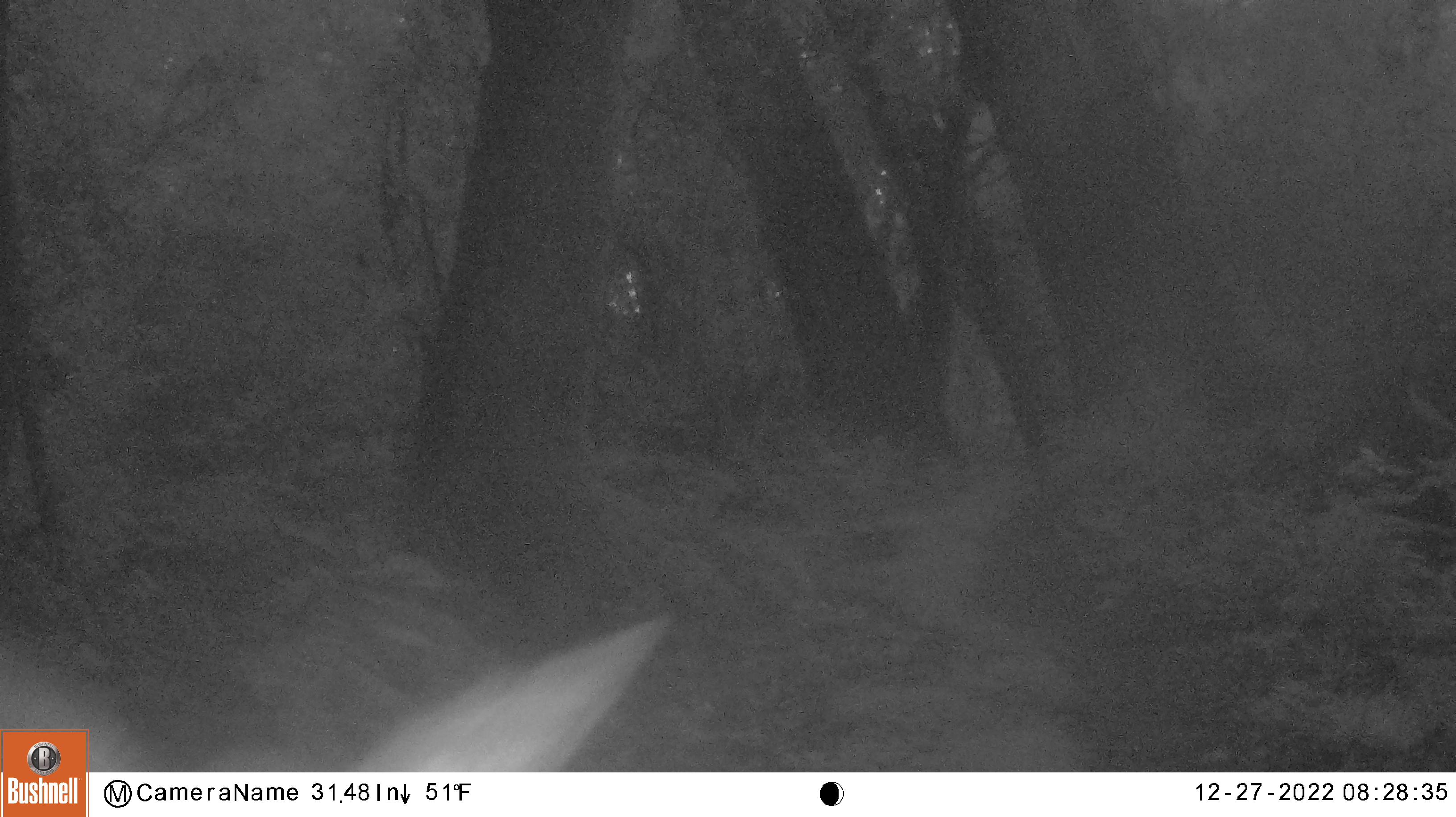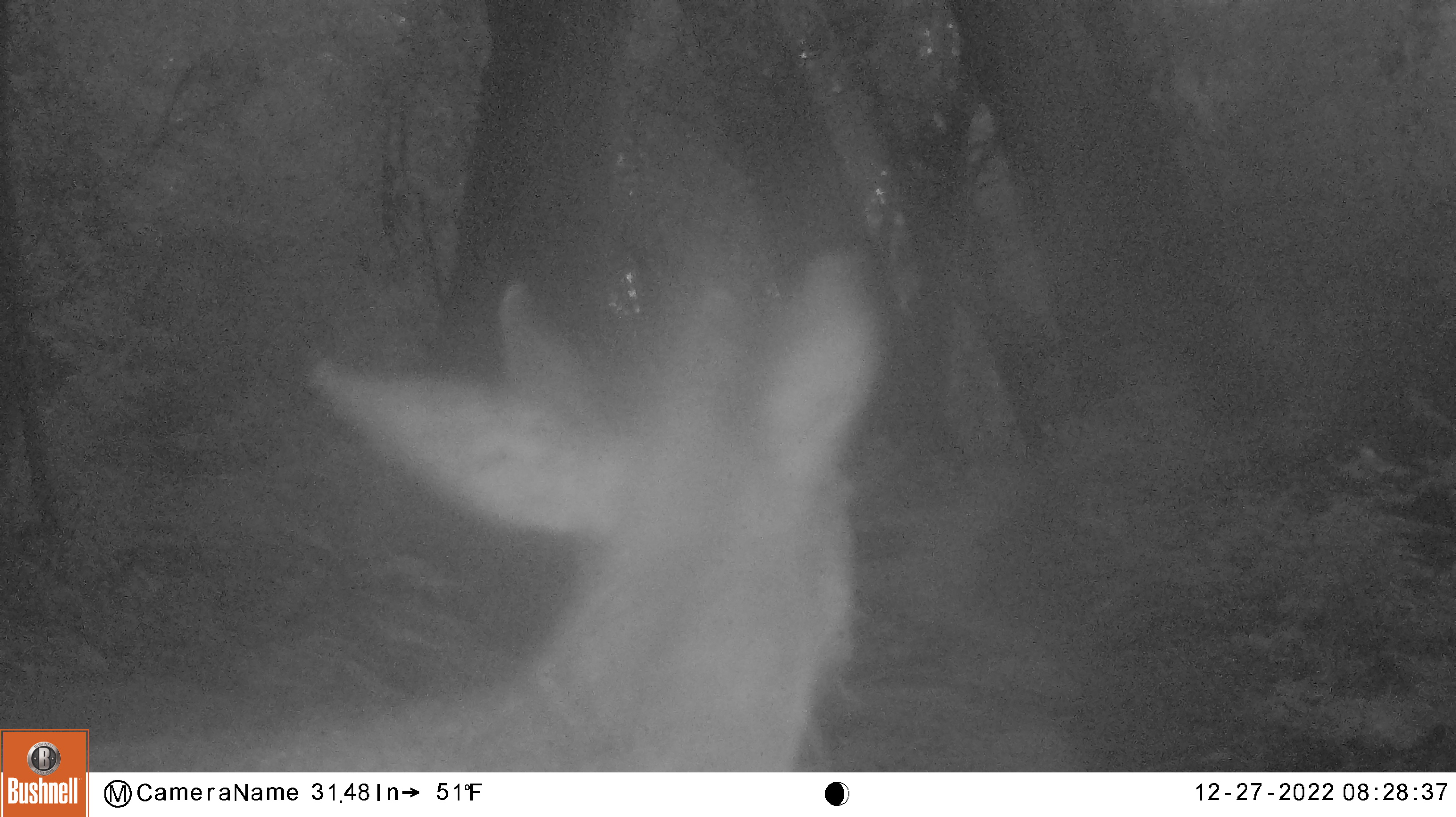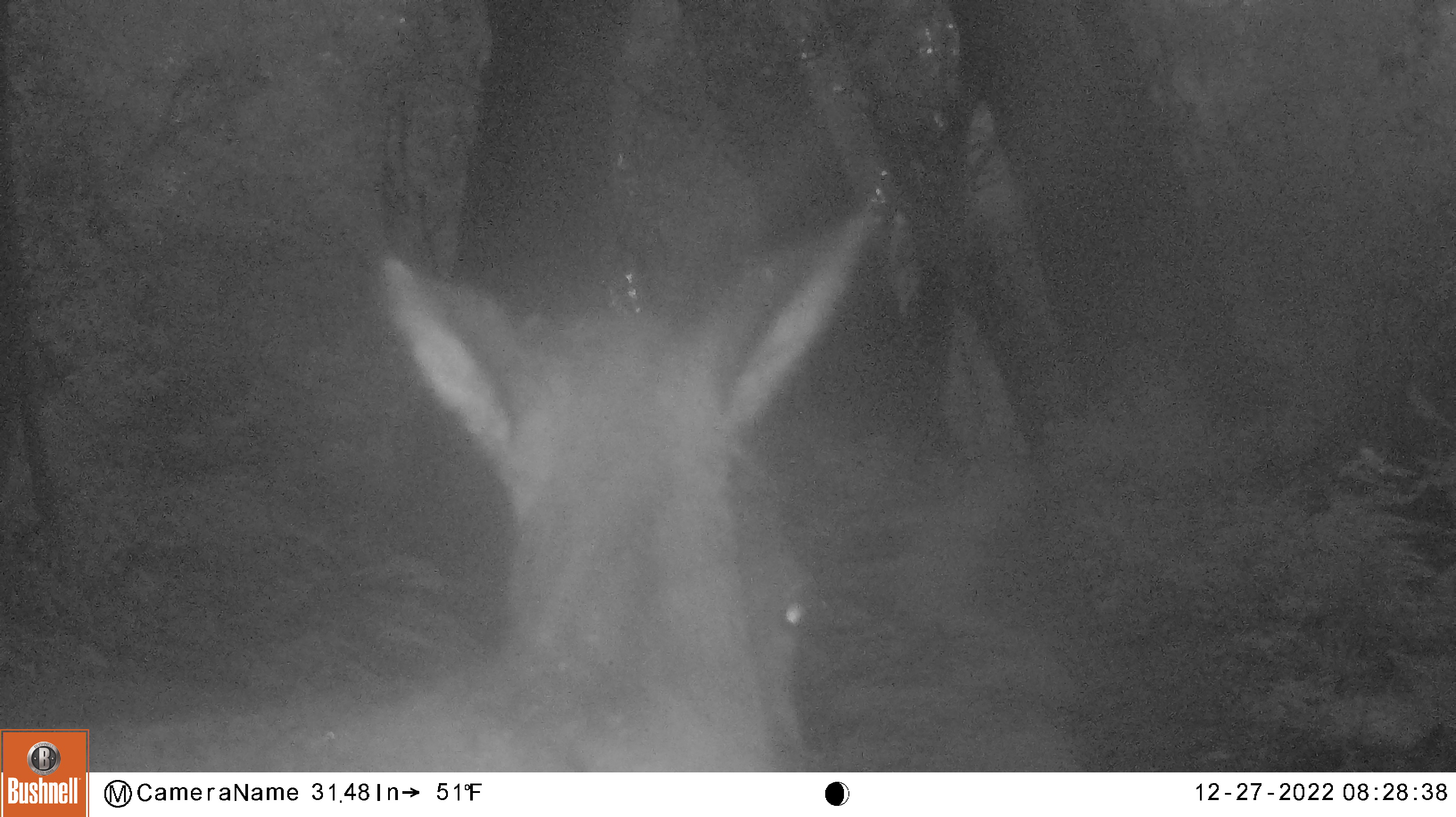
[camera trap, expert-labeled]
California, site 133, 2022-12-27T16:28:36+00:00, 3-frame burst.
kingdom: Animalia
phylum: Chordata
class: Mammalia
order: Artiodactyla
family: Cervidae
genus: Odocoileus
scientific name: Odocoileus hemionus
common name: mule deer